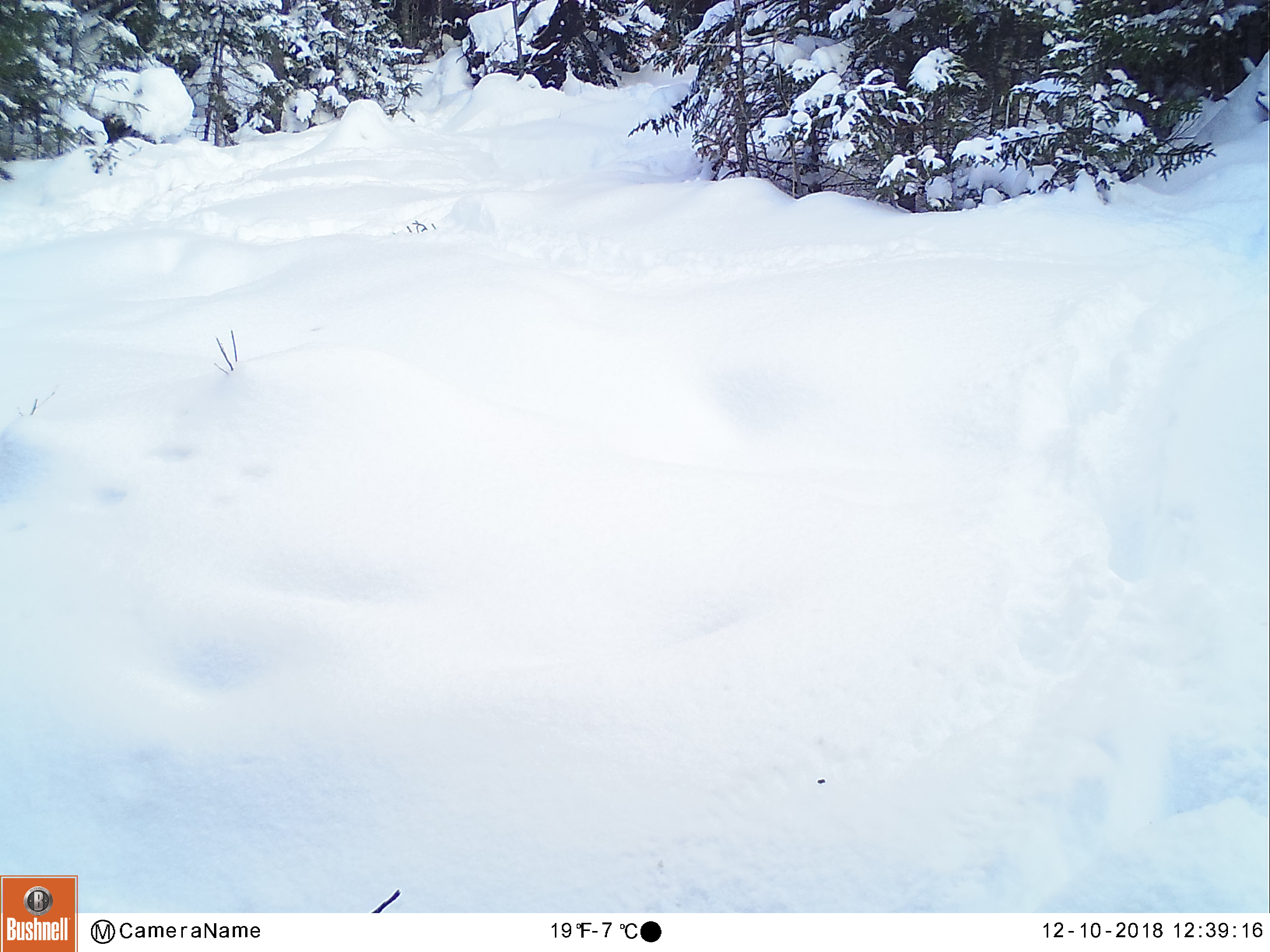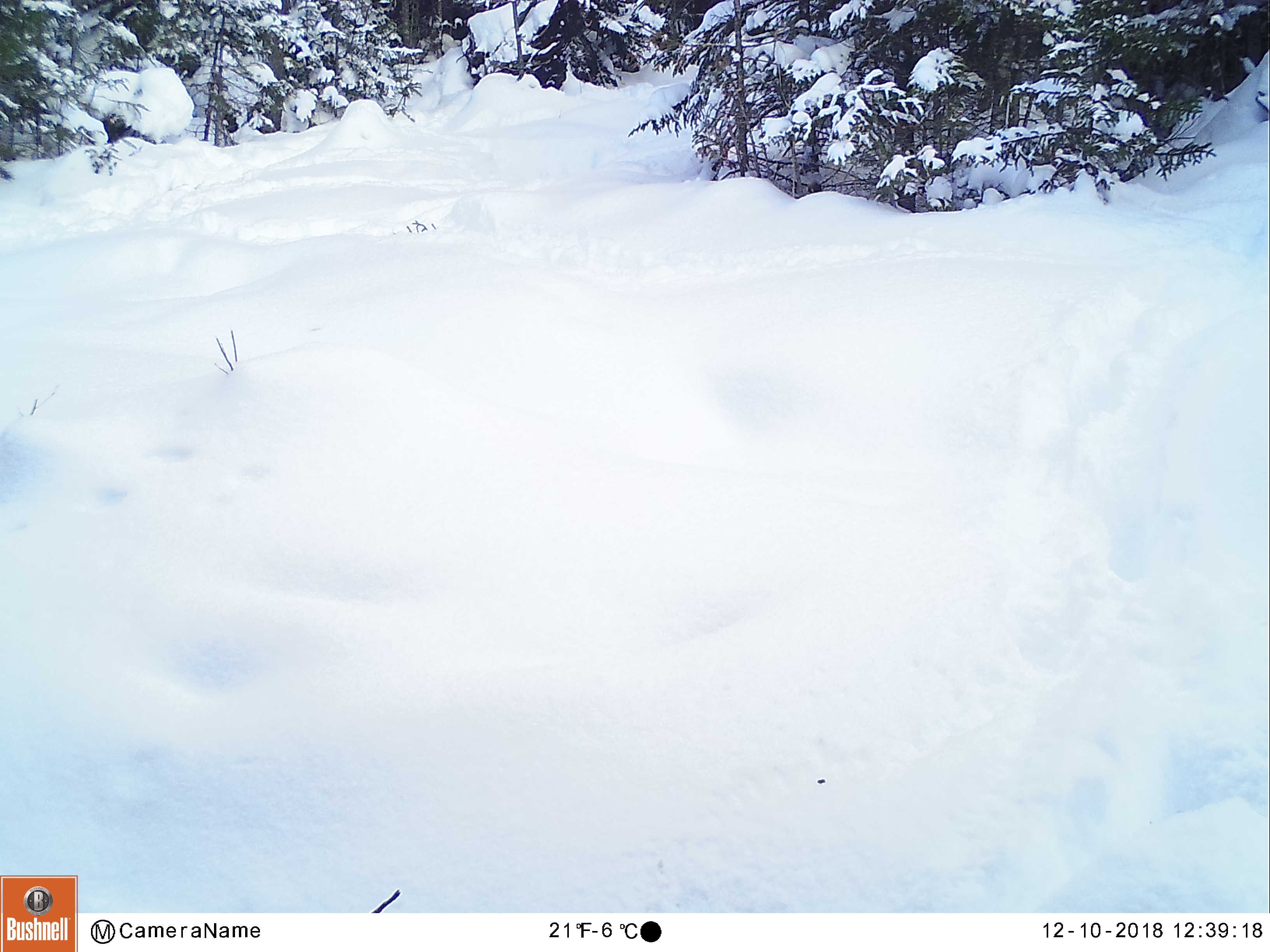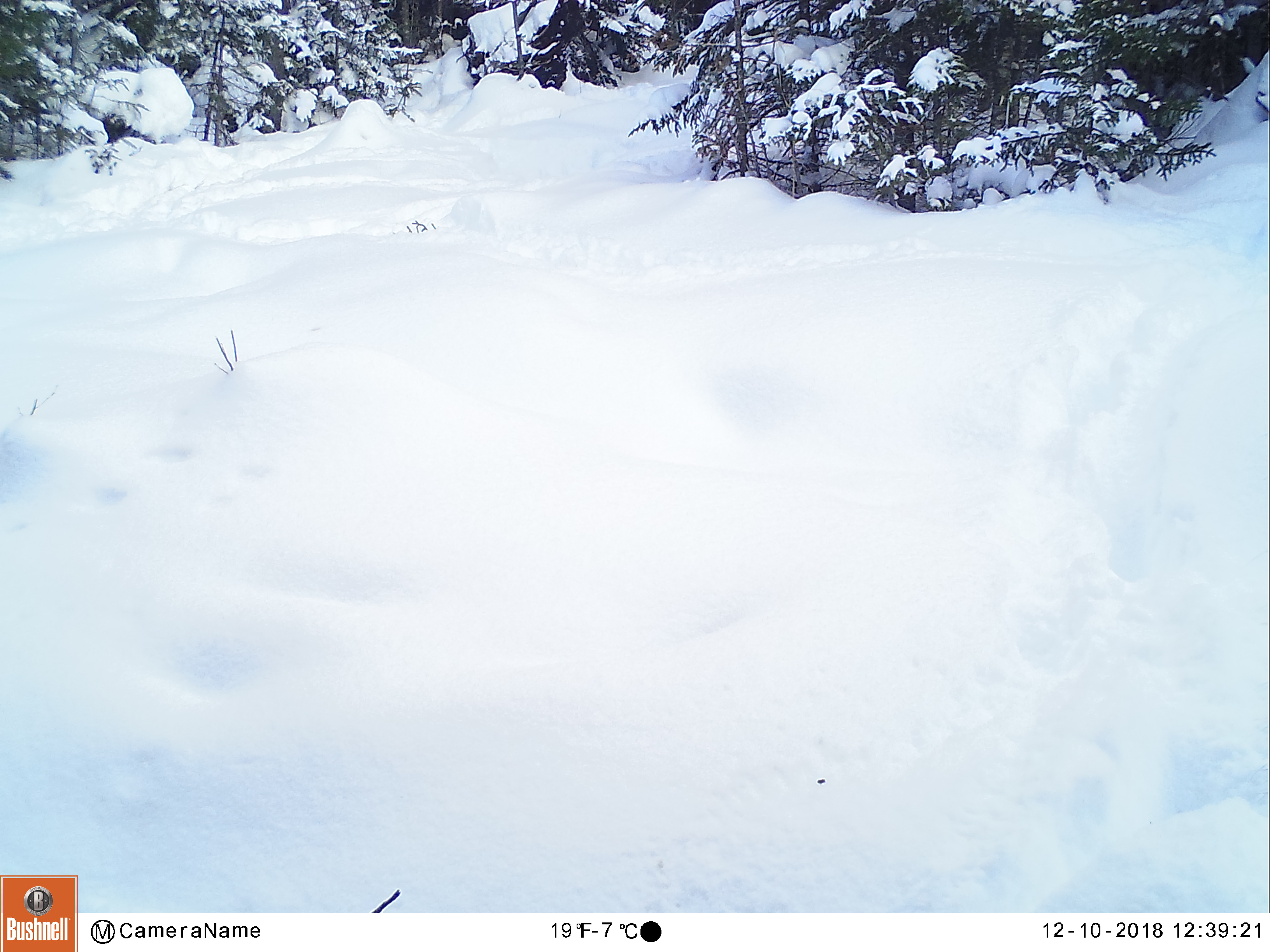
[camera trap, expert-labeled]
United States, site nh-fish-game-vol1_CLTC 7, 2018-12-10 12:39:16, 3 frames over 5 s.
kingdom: Animalia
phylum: Chordata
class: Mammalia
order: Artiodactyla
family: Cervidae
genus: Alces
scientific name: Alces alces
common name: moose